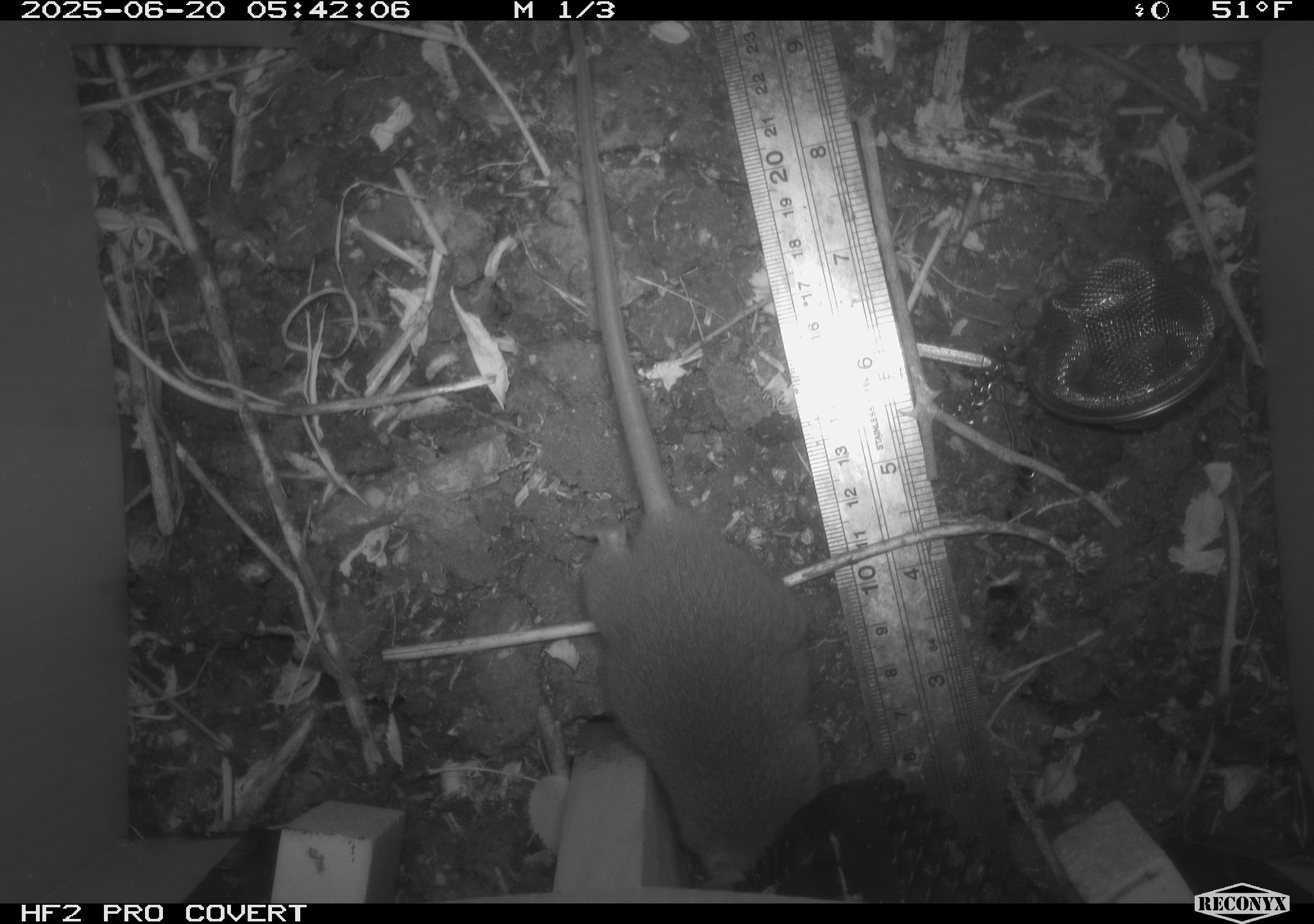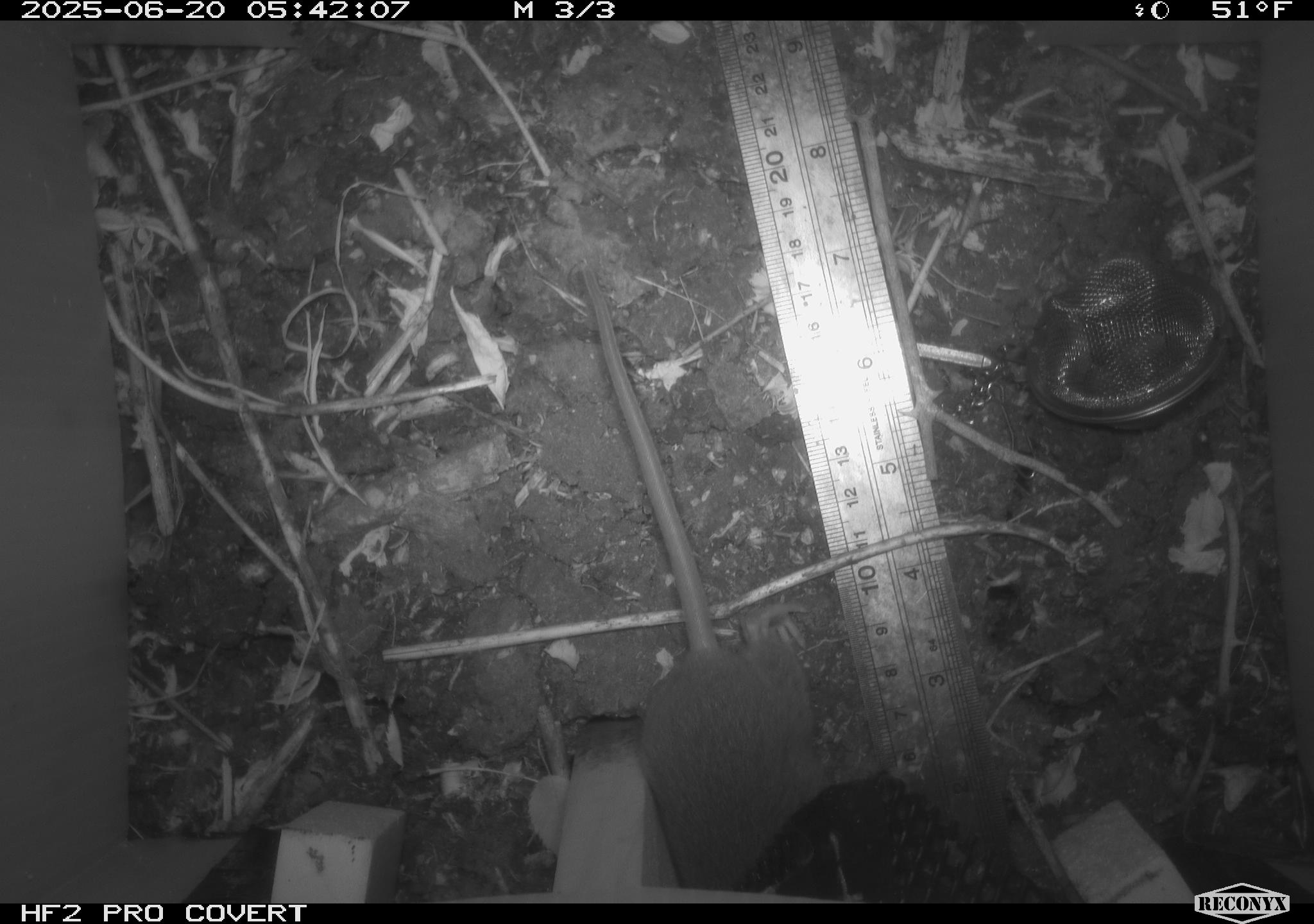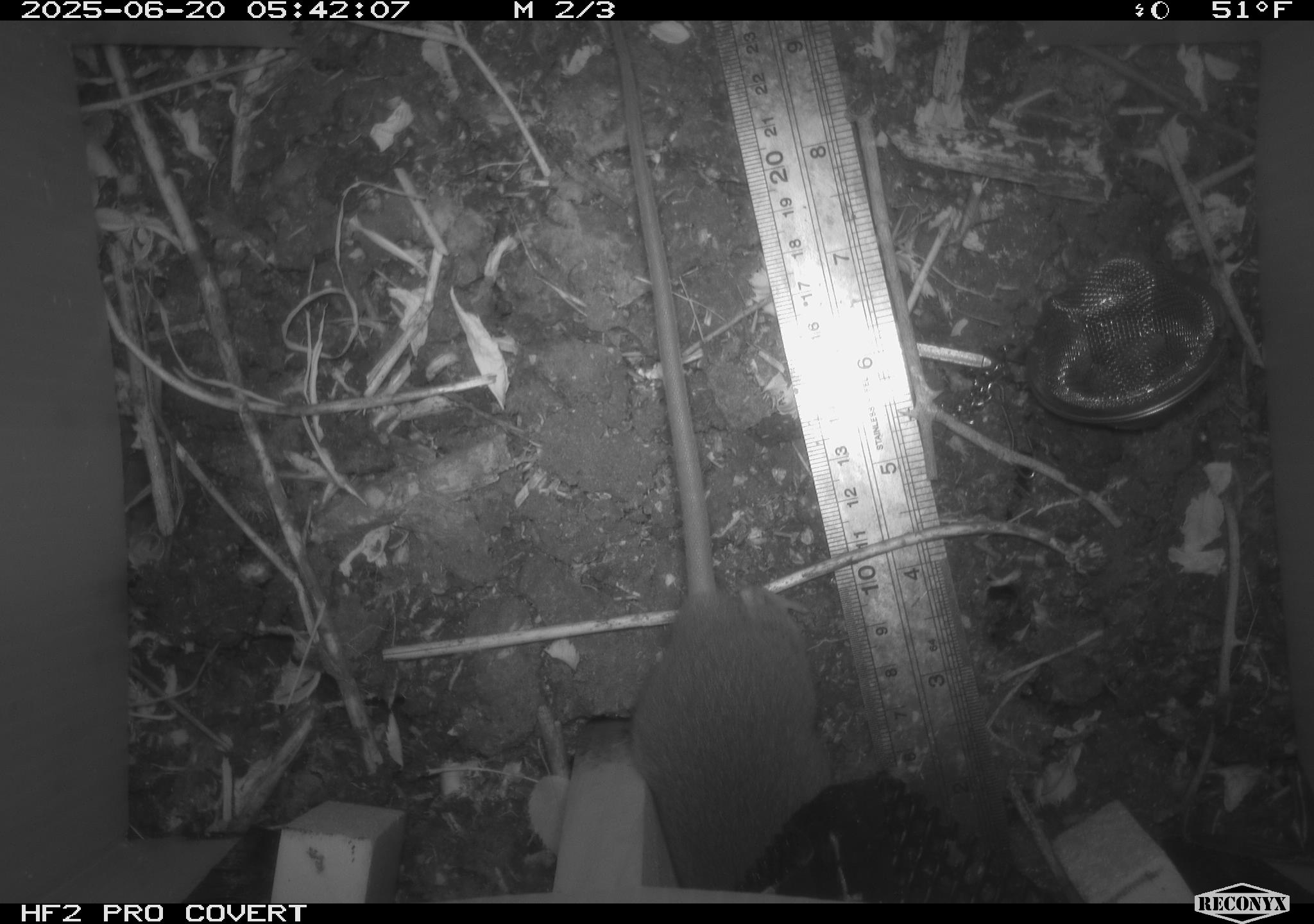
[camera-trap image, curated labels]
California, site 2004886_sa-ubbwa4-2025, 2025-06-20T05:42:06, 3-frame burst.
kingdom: Animalia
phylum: Chordata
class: Mammalia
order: Rodentia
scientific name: Rodentia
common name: rodent